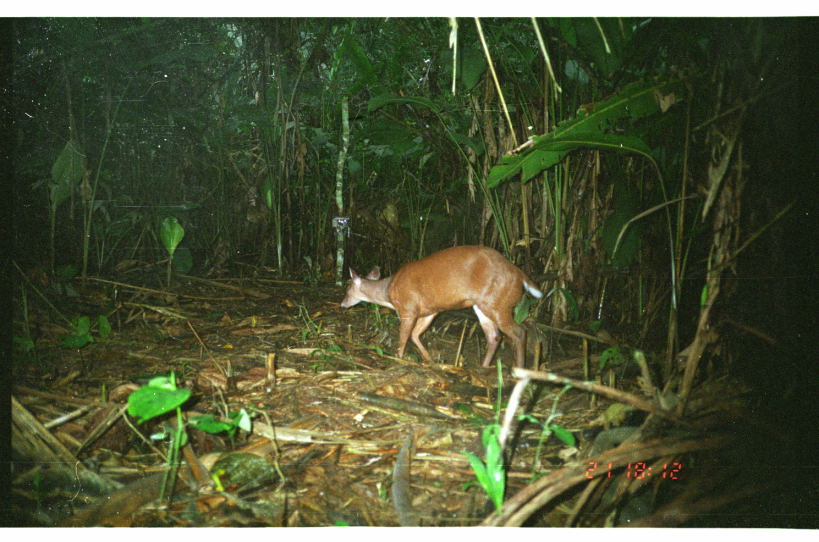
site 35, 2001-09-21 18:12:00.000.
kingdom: Animalia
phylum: Chordata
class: Mammalia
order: Artiodactyla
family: Cervidae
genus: Mazama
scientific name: Mazama americana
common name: red brocket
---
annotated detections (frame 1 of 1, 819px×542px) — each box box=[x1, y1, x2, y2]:
mazama americana: box=[341, 245, 543, 368]